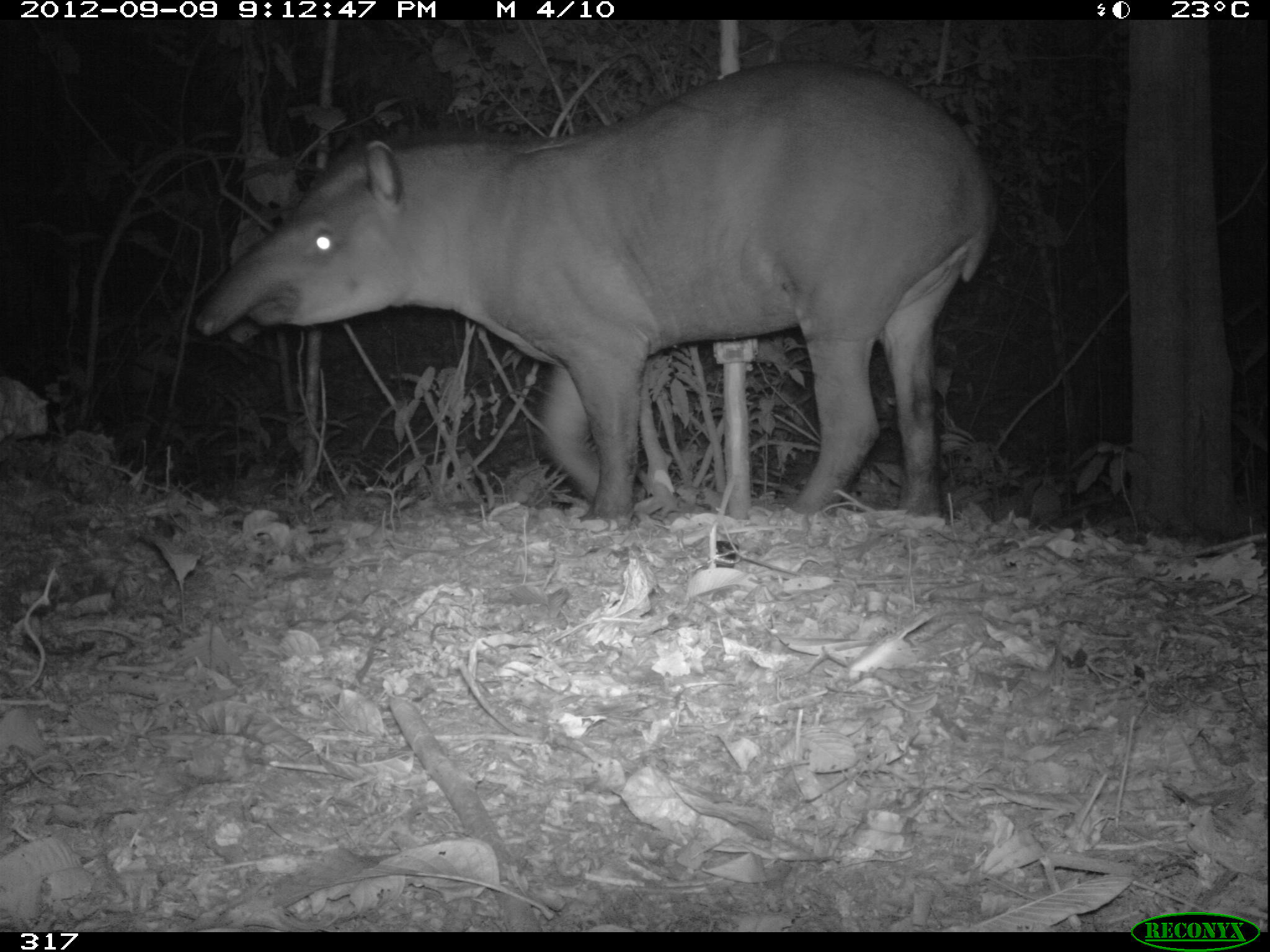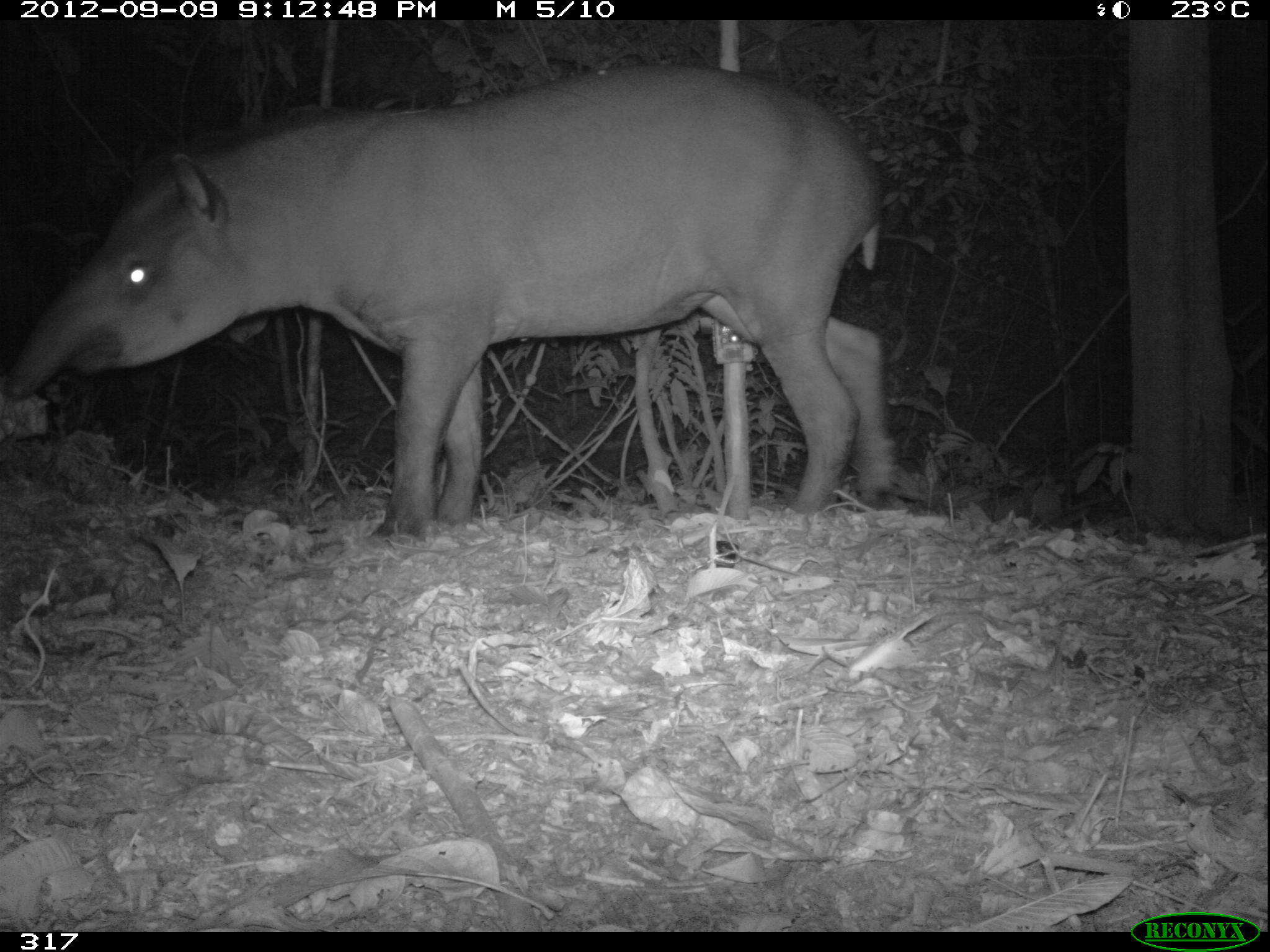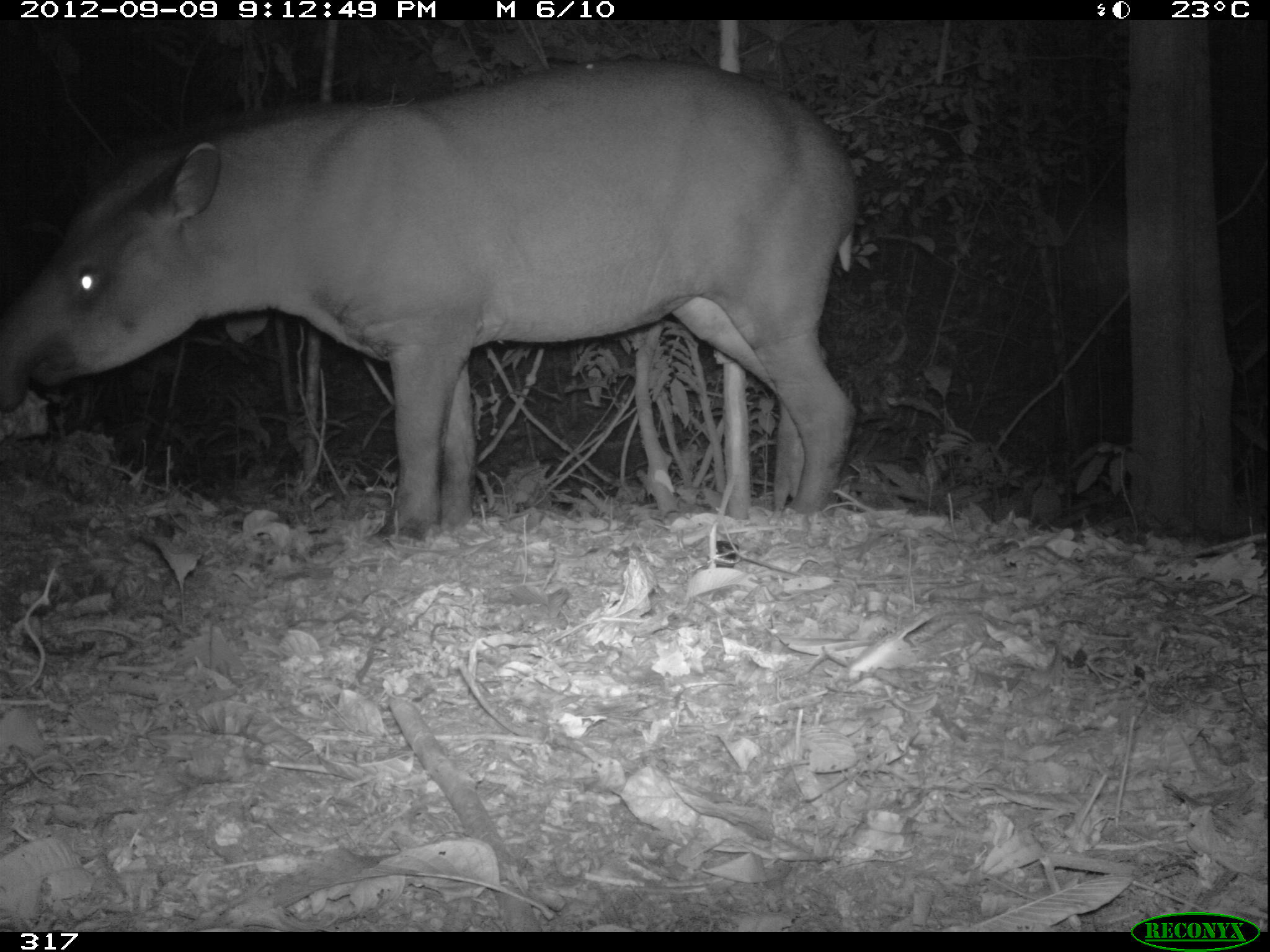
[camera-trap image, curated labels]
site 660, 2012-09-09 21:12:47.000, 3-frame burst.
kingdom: Animalia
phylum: Chordata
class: Mammalia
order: Perissodactyla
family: Tapiridae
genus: Tapirus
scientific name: Tapirus terrestris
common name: south american tapir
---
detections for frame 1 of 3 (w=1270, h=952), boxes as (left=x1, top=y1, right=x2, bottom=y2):
tapirus terrestris: (left=196, top=57, right=997, bottom=533)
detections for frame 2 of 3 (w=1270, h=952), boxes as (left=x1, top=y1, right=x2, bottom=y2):
tapirus terrestris: (left=2, top=67, right=898, bottom=542)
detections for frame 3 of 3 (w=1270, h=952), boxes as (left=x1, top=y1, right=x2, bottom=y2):
tapirus terrestris: (left=1, top=57, right=860, bottom=540)